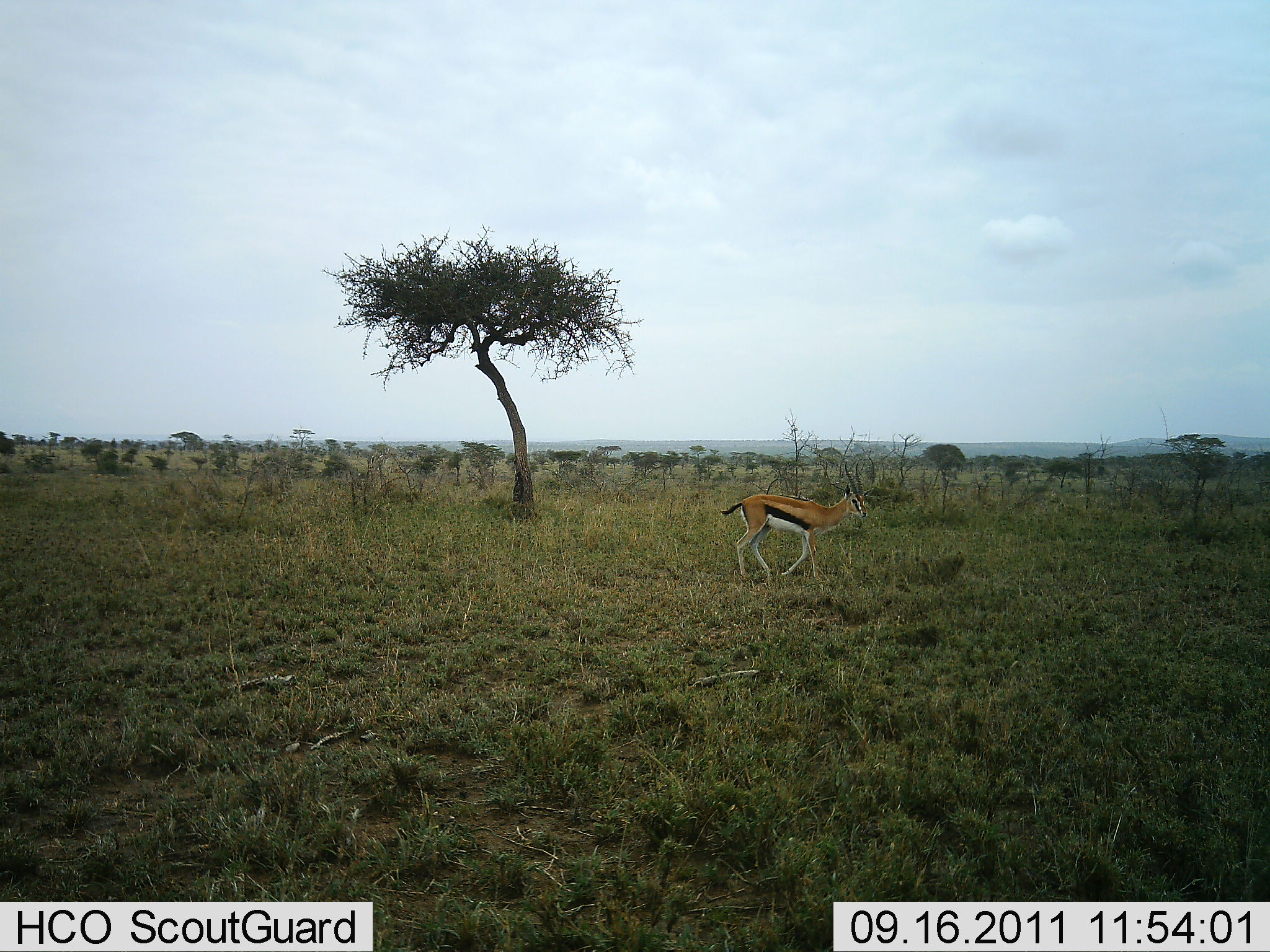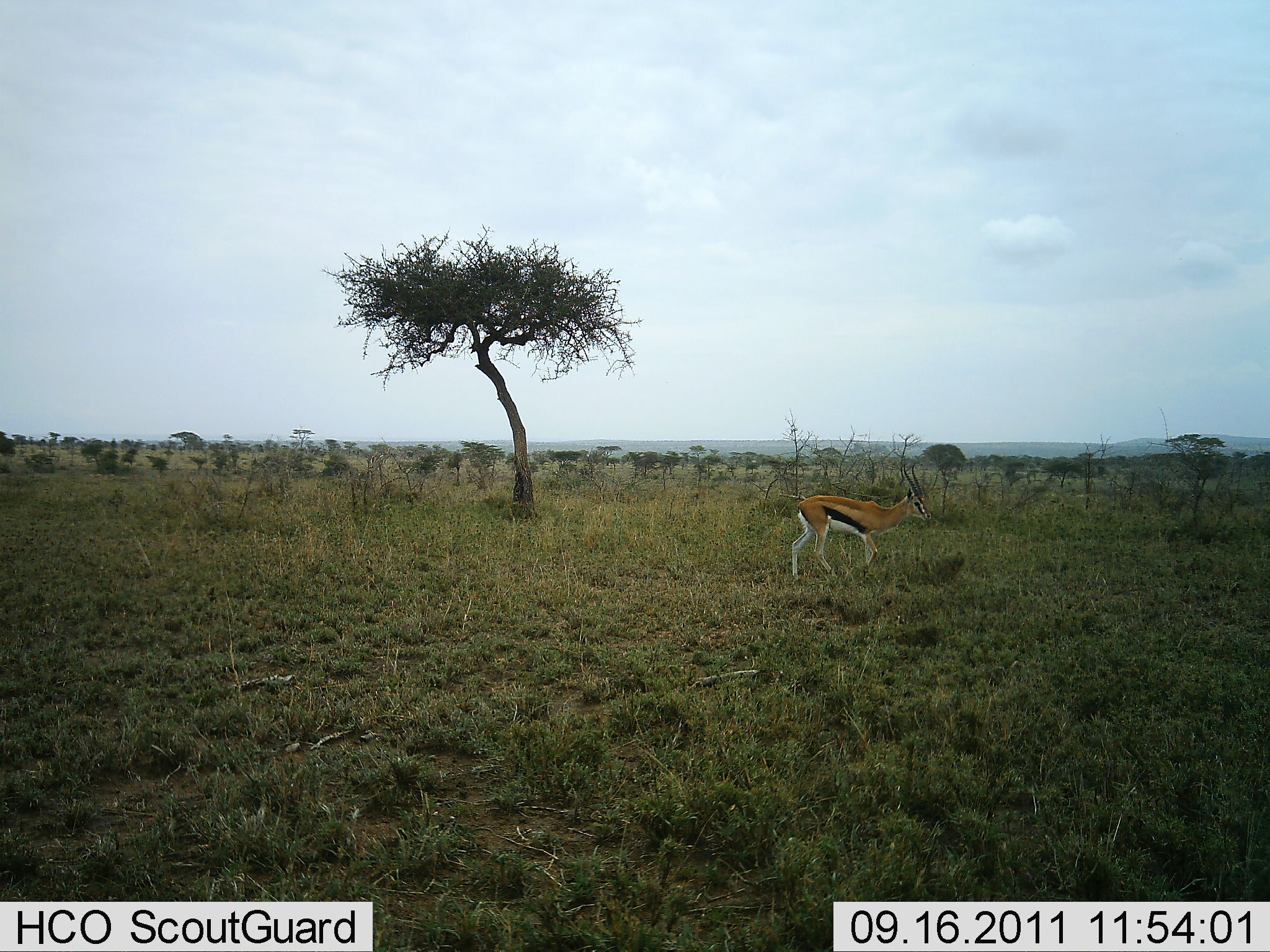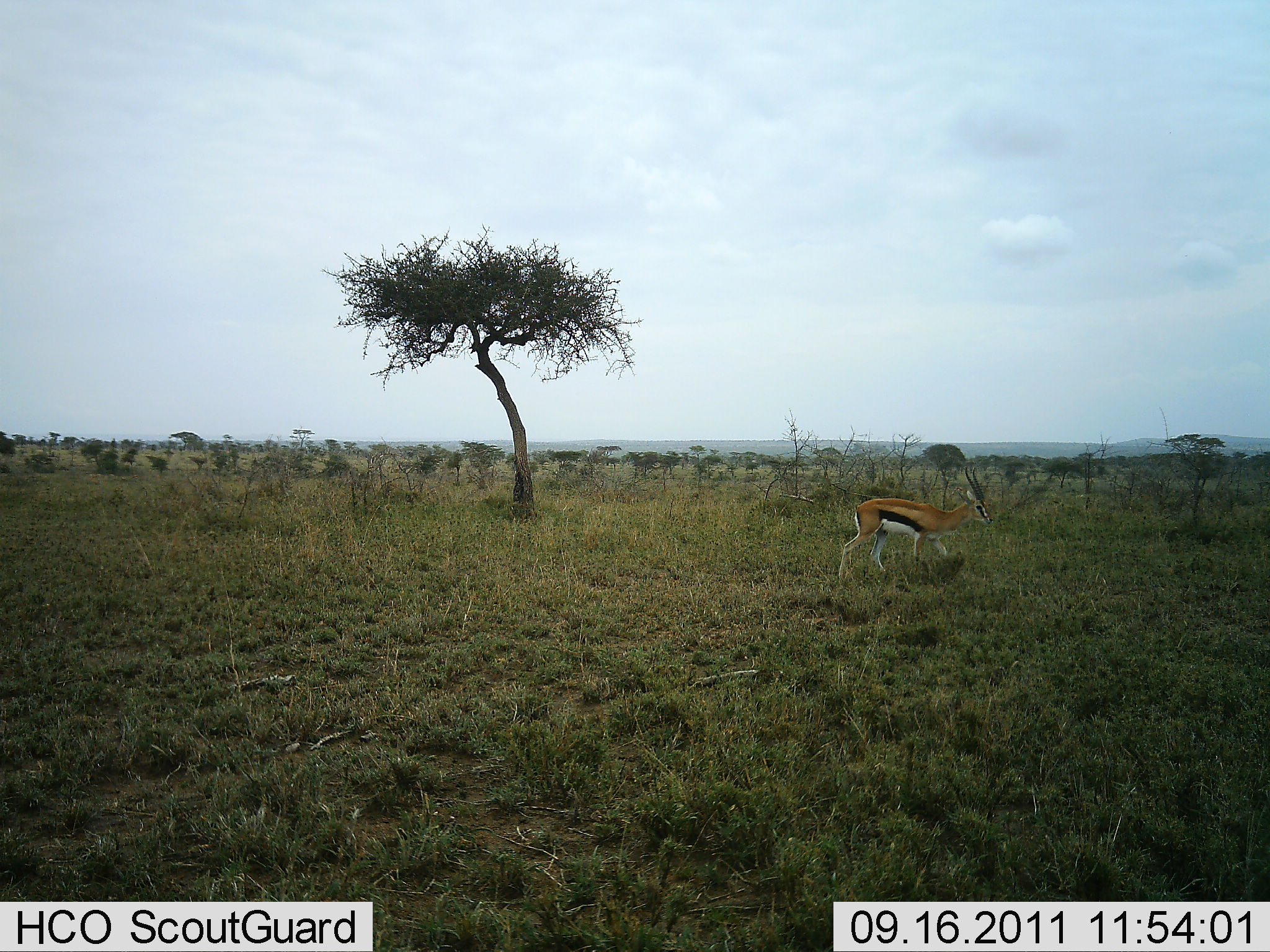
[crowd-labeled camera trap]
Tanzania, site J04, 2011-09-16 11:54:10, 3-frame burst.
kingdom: Animalia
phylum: Chordata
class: Mammalia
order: Artiodactyla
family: Bovidae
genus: Eudorcas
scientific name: Eudorcas thomsonii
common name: thomson's gazelle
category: gazellethomsons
Gazellethomsons (thomson's gazelle) (Eudorcas thomsonii), count 1. Behavior (volunteer vote fractions): standing 10%, resting 0%, moving 100%, interacting 0%. Young present (vote fraction): 0%. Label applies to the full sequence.